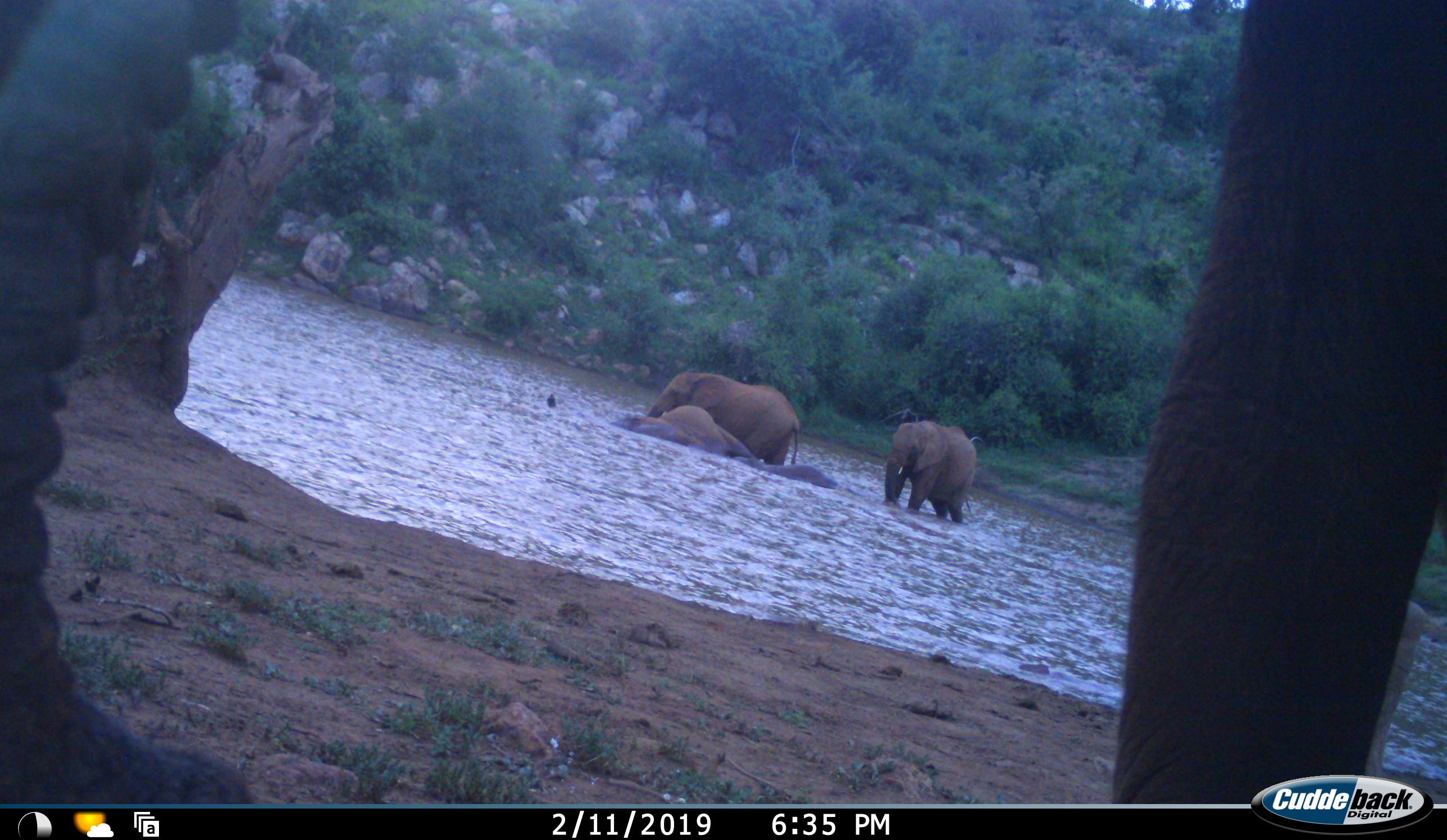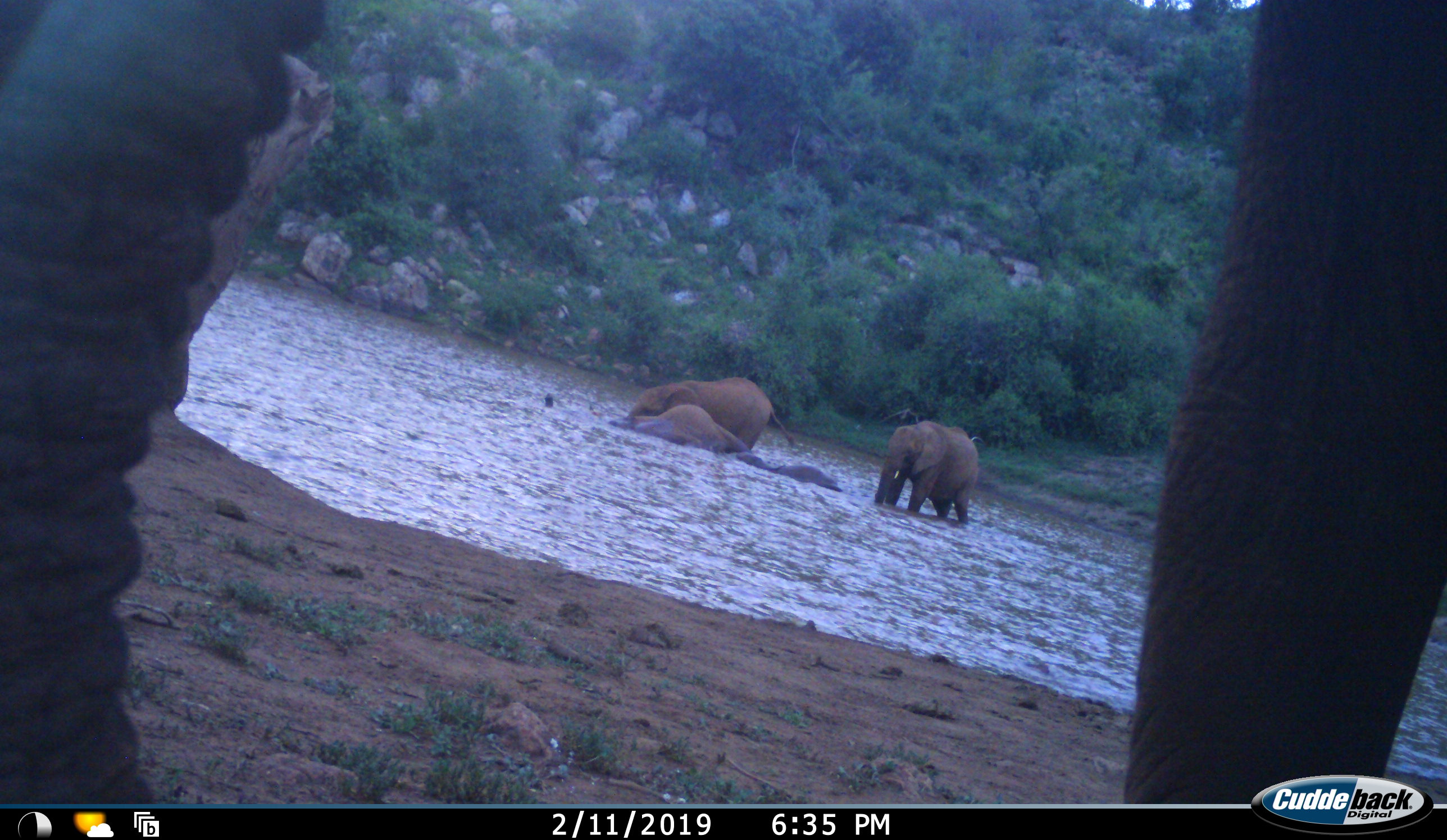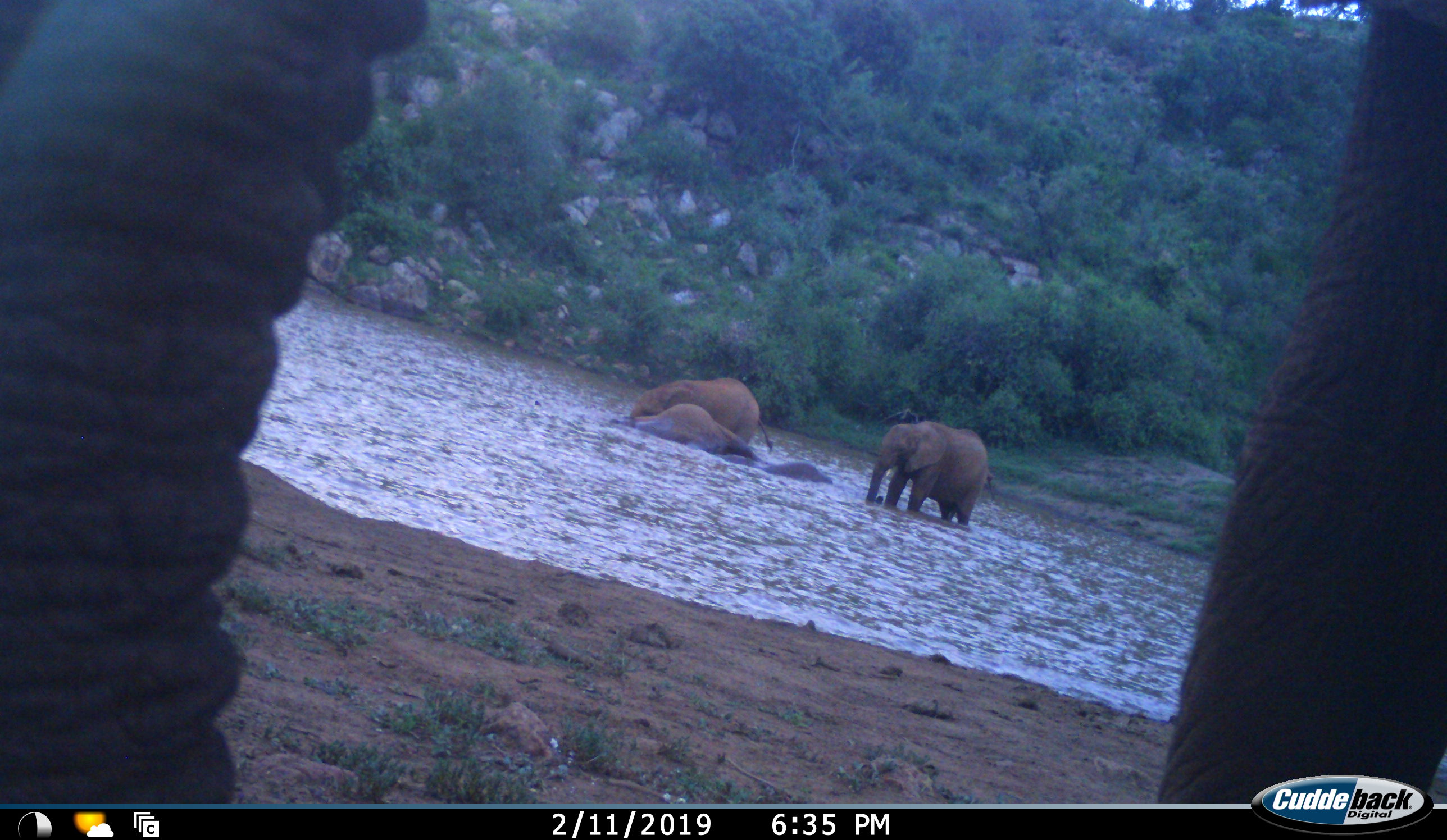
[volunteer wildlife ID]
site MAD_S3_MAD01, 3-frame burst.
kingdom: Animalia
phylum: Chordata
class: Mammalia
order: Proboscidea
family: Elephantidae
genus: Loxodonta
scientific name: Loxodonta africana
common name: african bush elephant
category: elephant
Elephant (african bush elephant) (Loxodonta africana), count 4. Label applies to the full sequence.